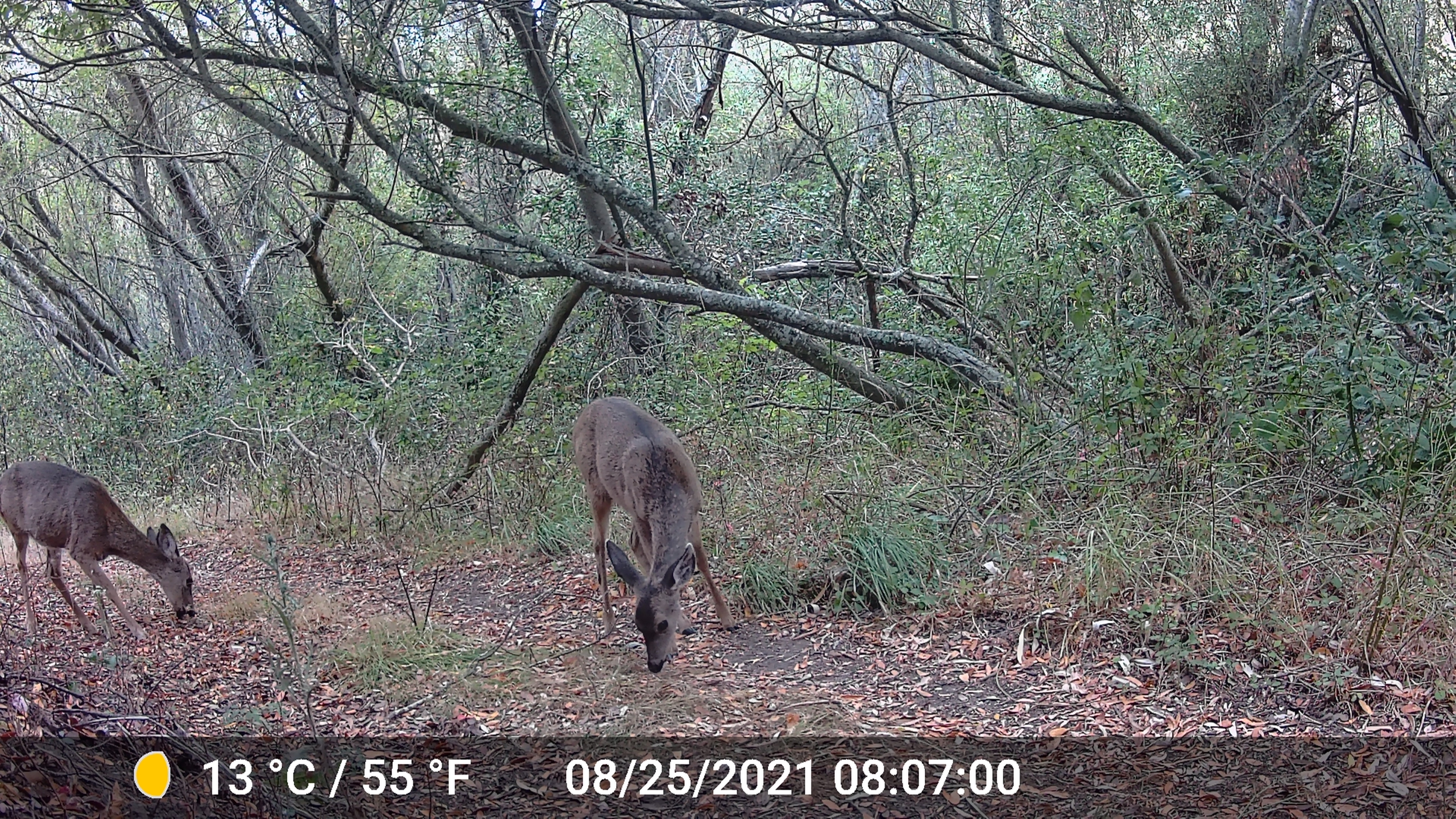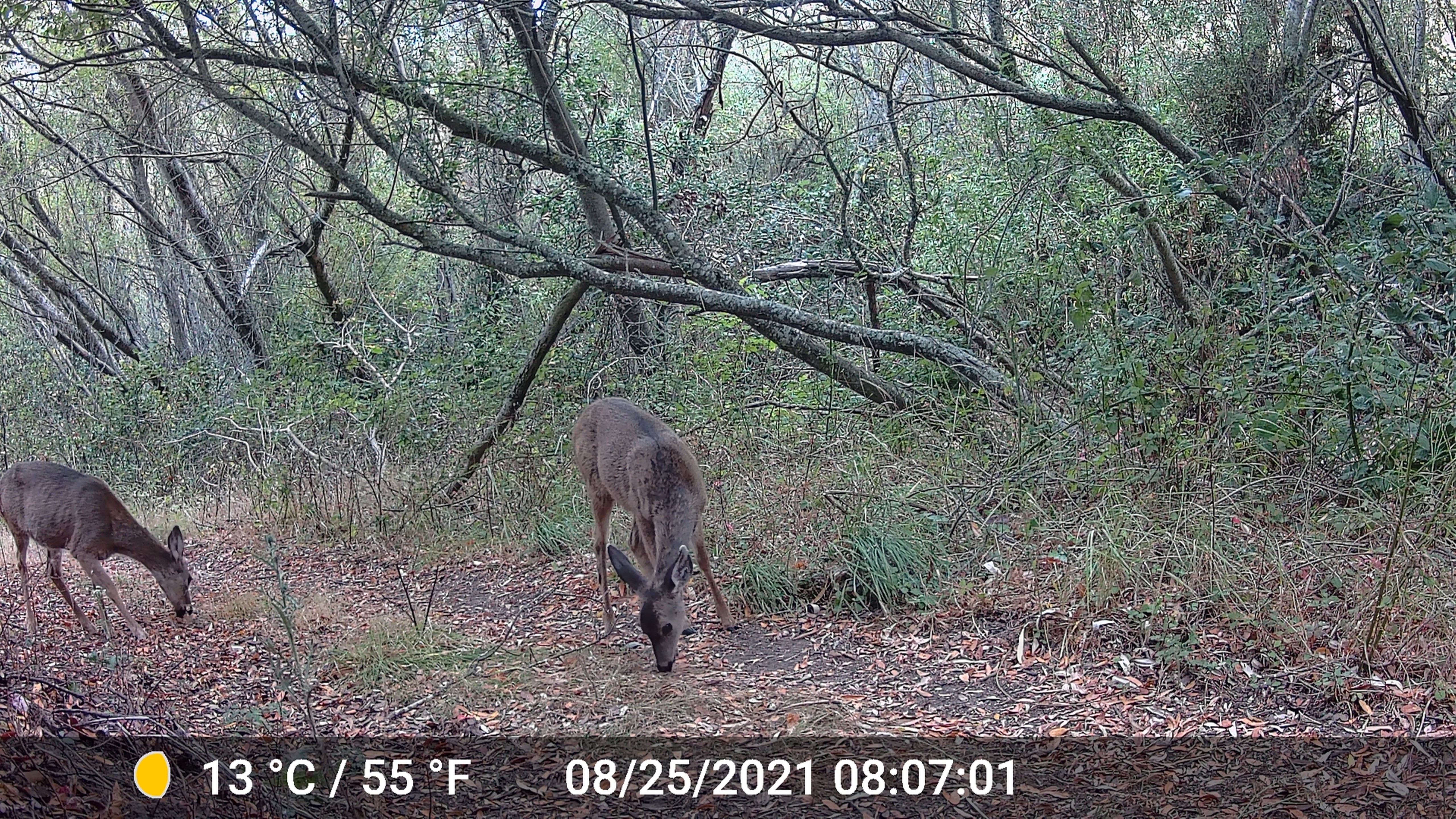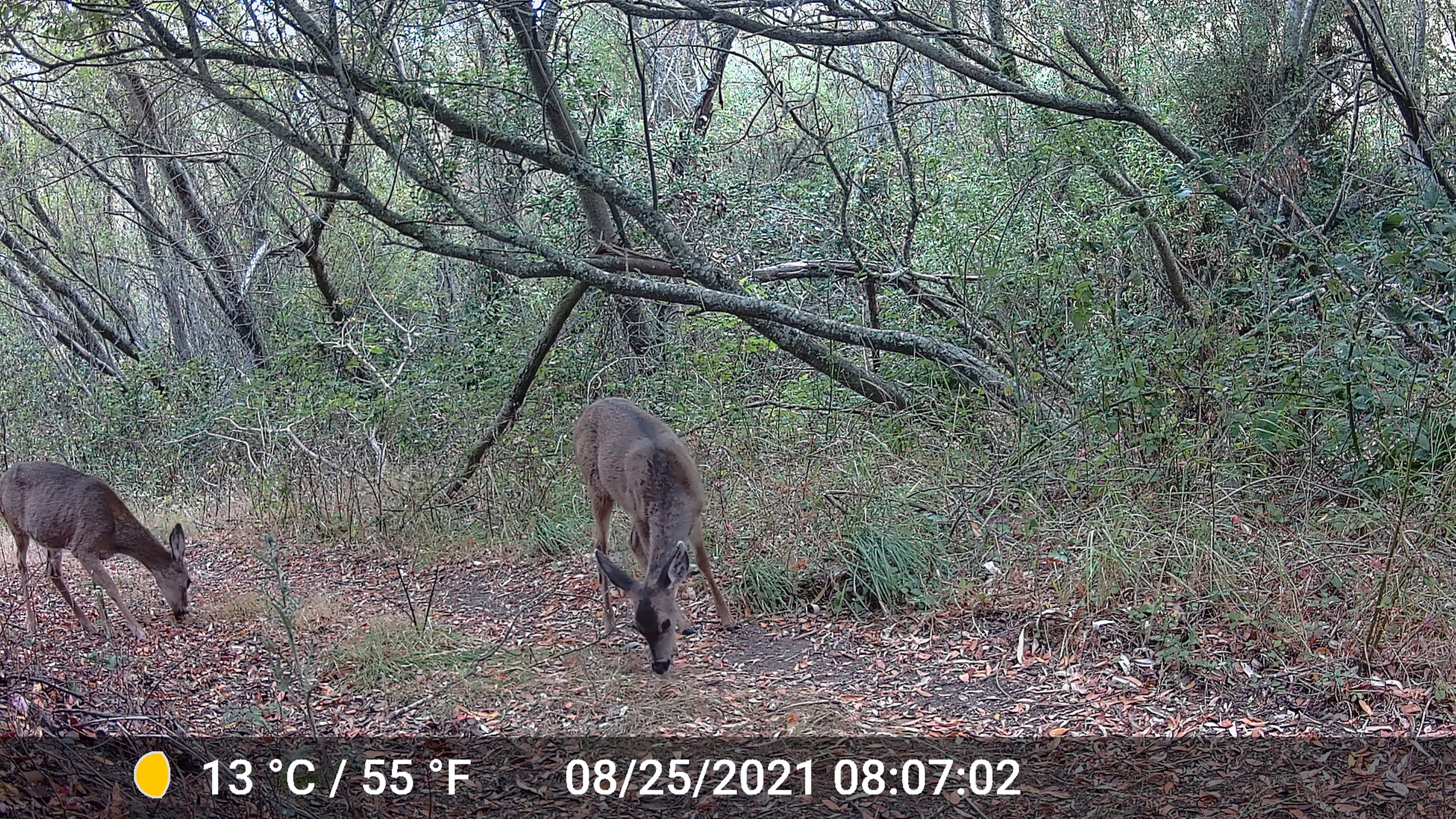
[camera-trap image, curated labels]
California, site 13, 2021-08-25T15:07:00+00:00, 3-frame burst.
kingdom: Animalia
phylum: Chordata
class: Mammalia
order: Artiodactyla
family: Cervidae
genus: Odocoileus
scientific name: Odocoileus hemionus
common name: mule deer